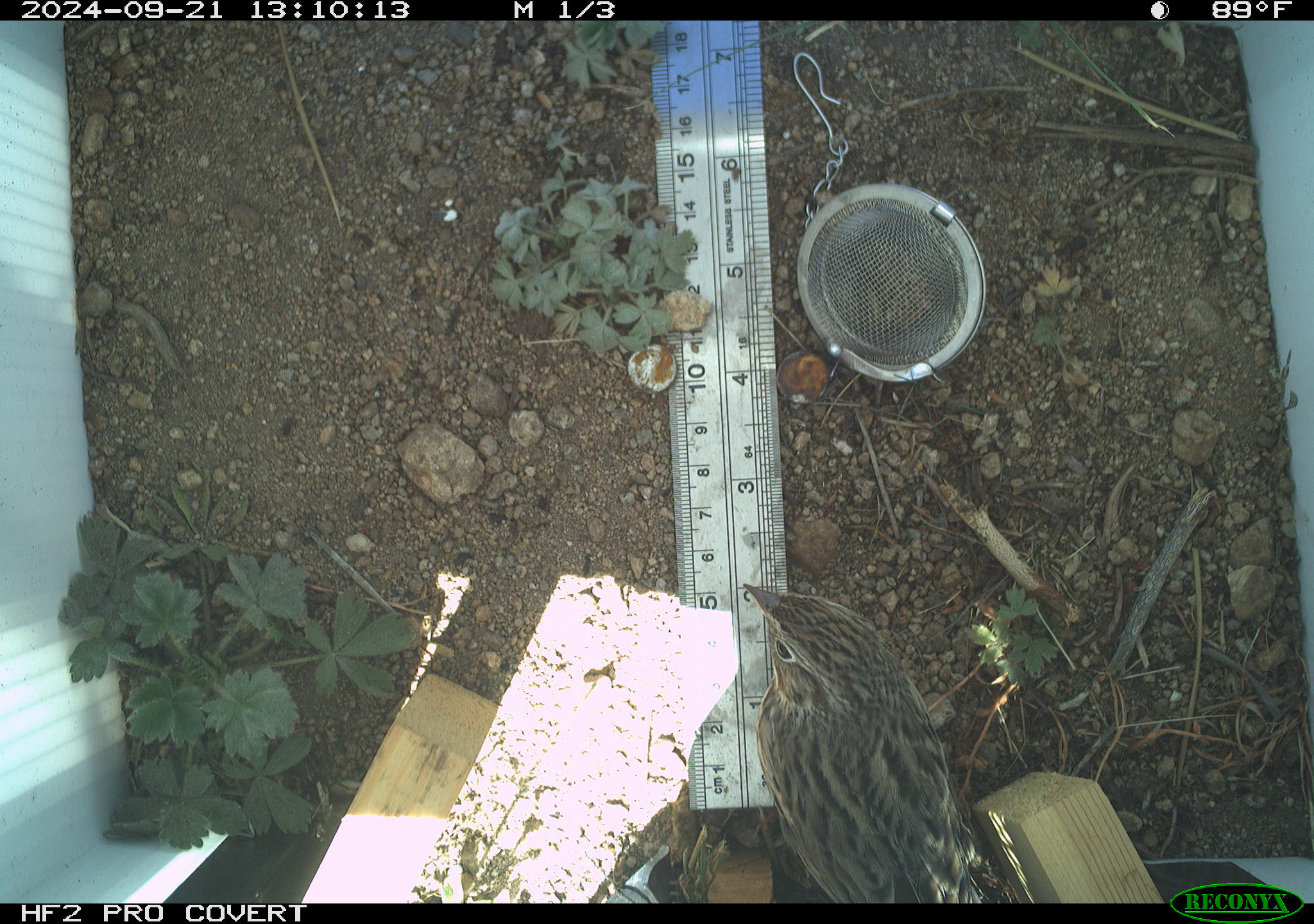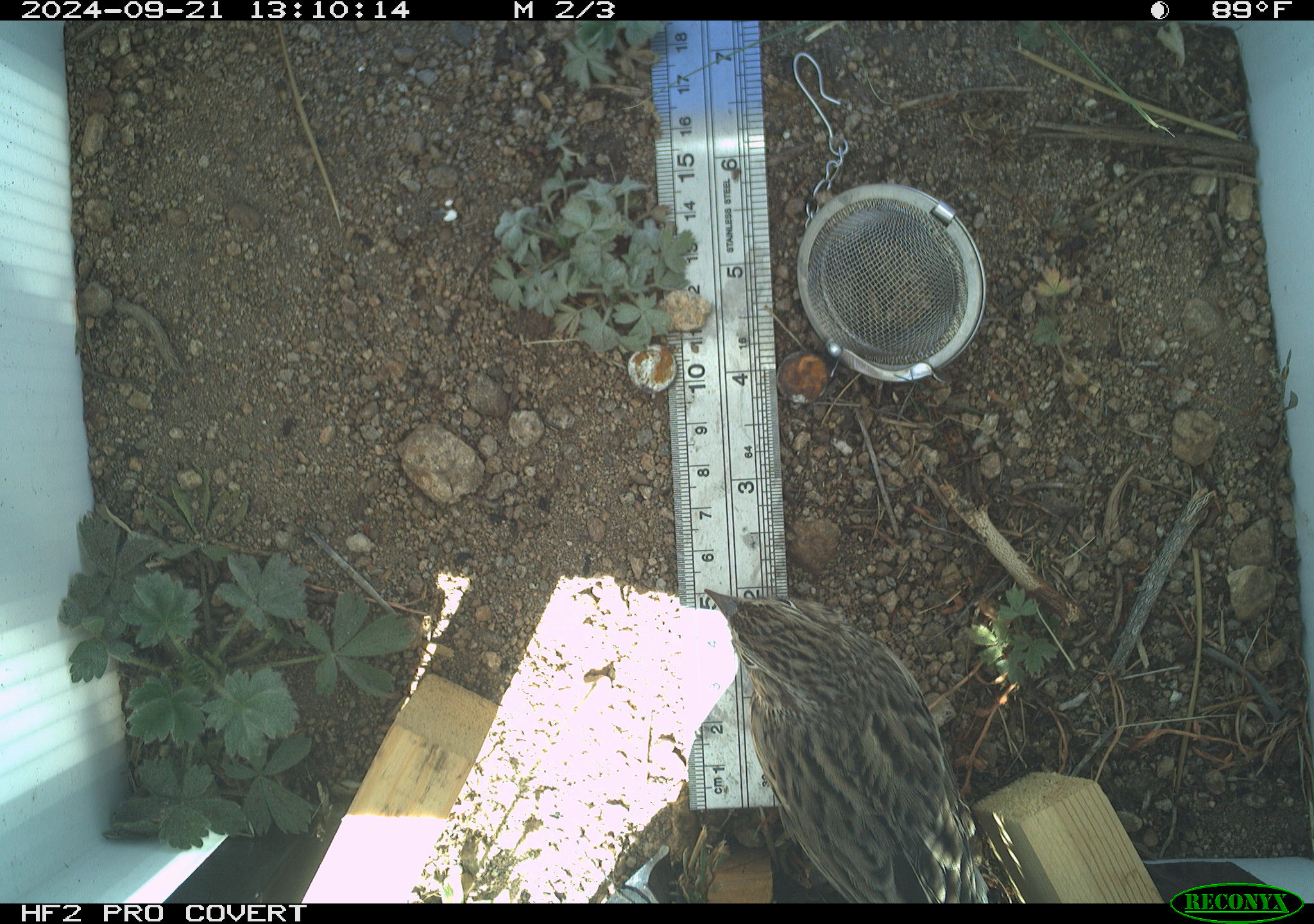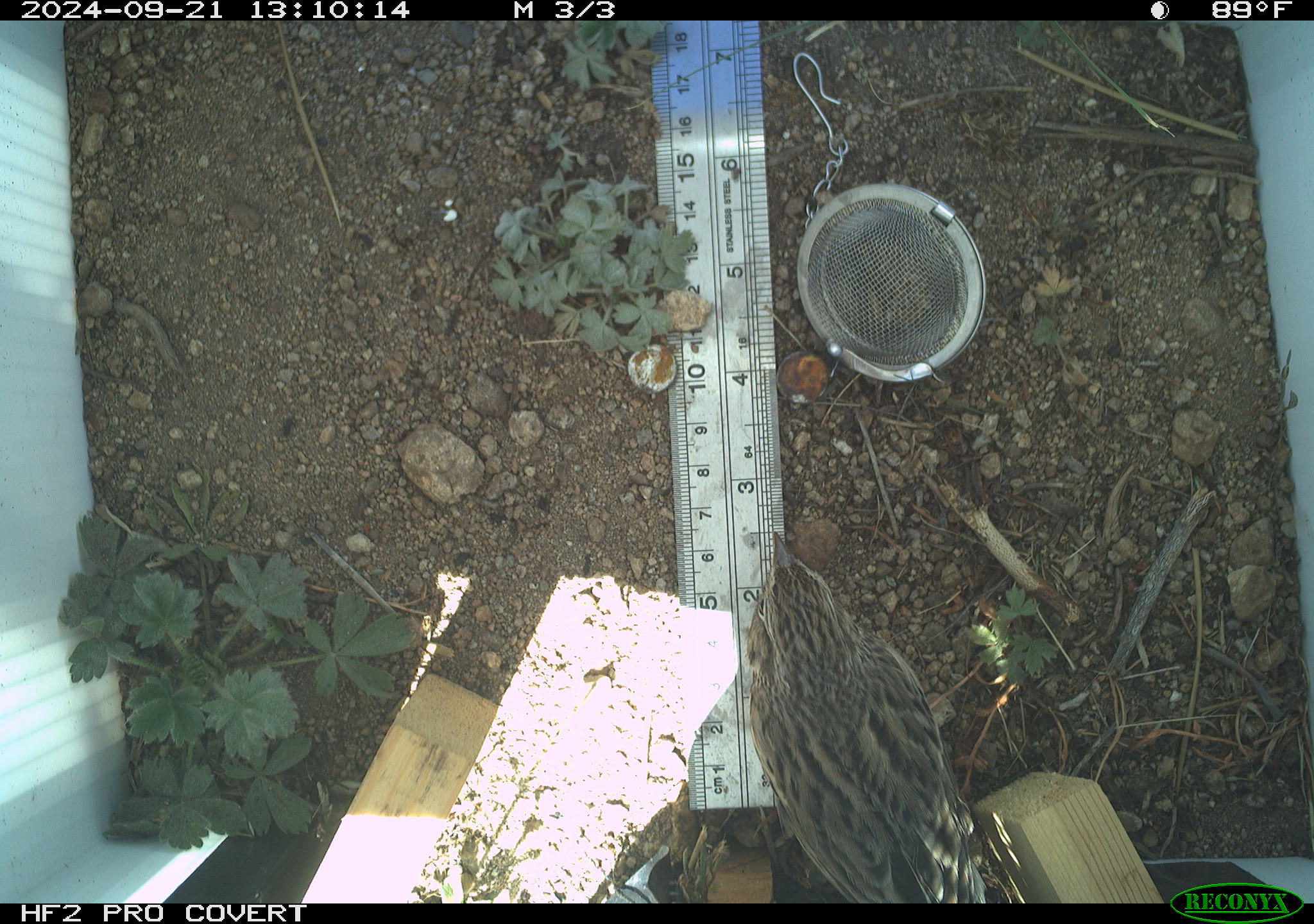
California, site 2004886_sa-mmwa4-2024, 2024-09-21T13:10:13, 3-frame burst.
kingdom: Animalia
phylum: Chordata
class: Aves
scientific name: Aves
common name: bird